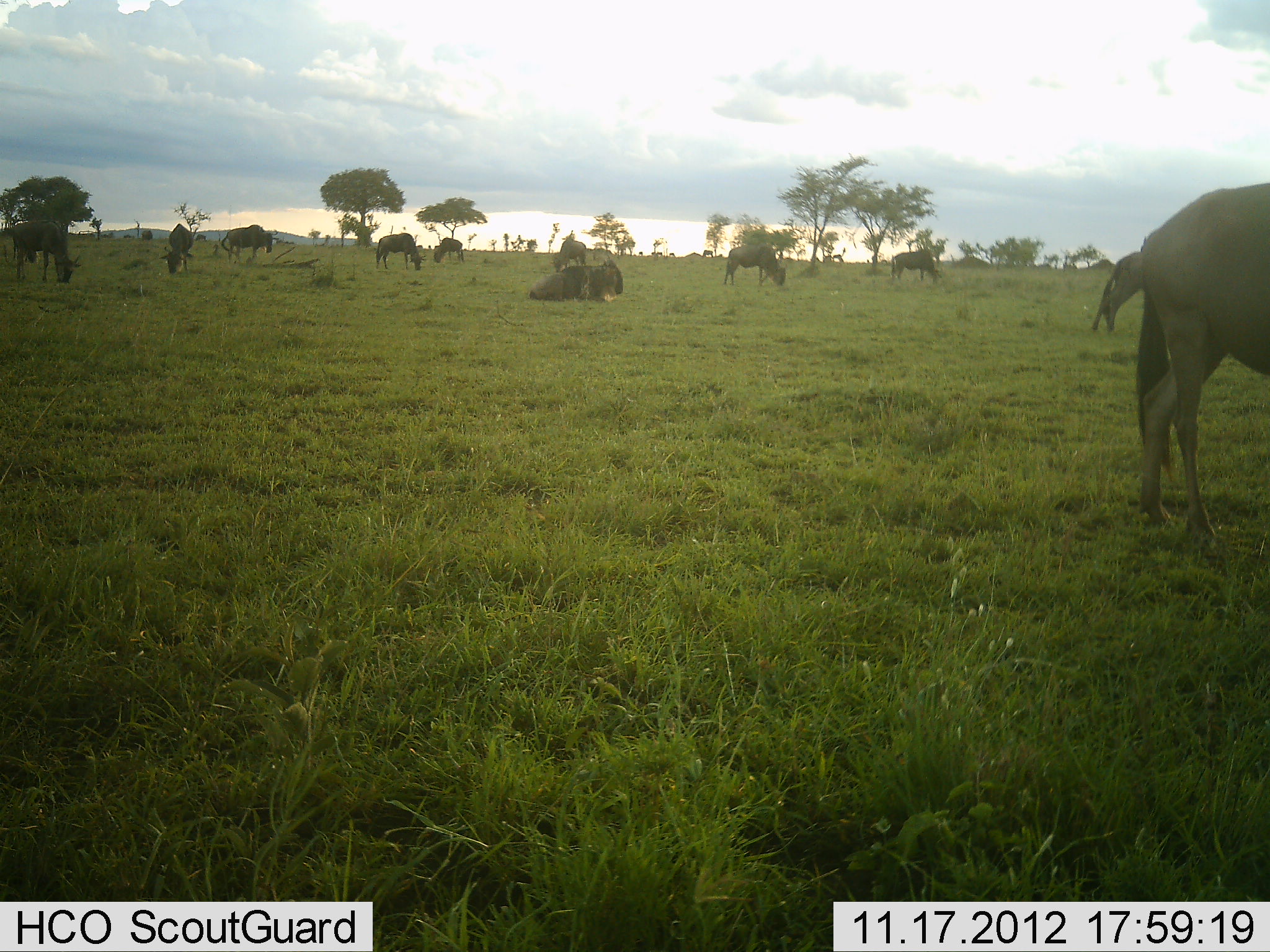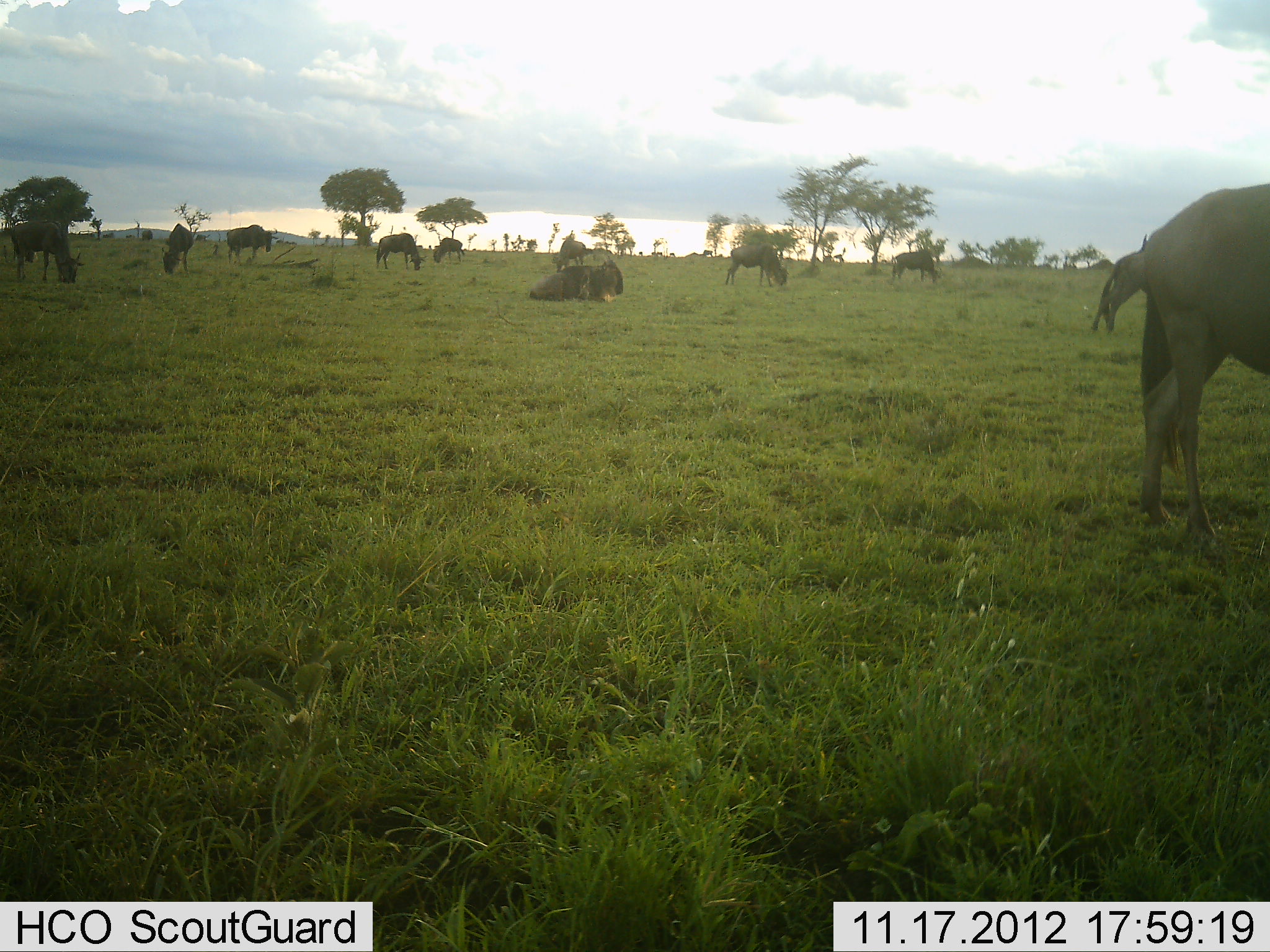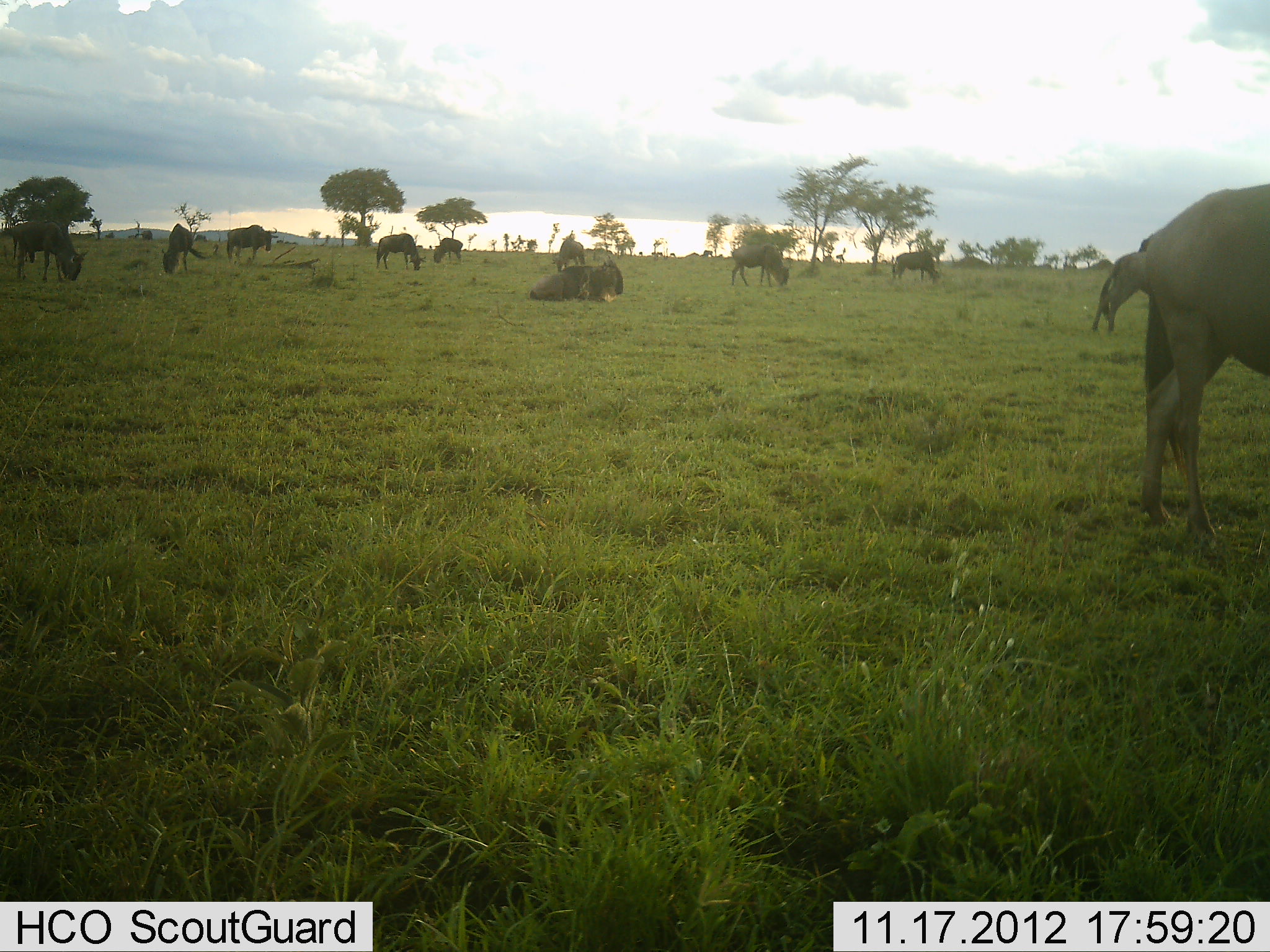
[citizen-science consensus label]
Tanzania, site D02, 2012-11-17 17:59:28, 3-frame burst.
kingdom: Animalia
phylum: Chordata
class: Mammalia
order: Artiodactyla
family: Bovidae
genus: Connochaetes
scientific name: Connochaetes taurinus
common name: blue wildebeest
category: wildebeest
Wildebeest (blue wildebeest) (Connochaetes taurinus), count 11-50. Behavior (volunteer vote fractions): standing 60%, resting 80%, moving 20%, interacting 0%. Young present (vote fraction): 0%. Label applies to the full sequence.